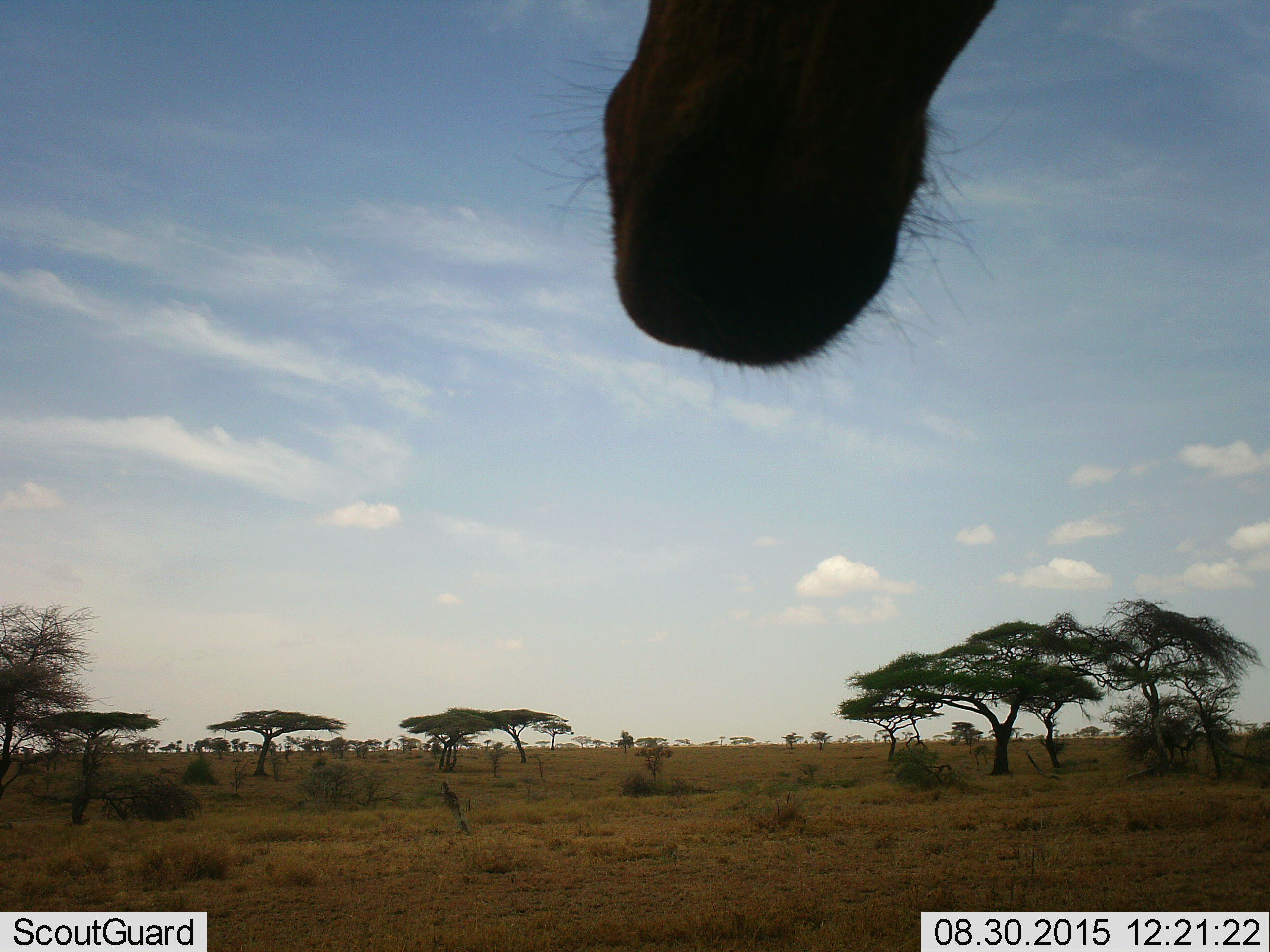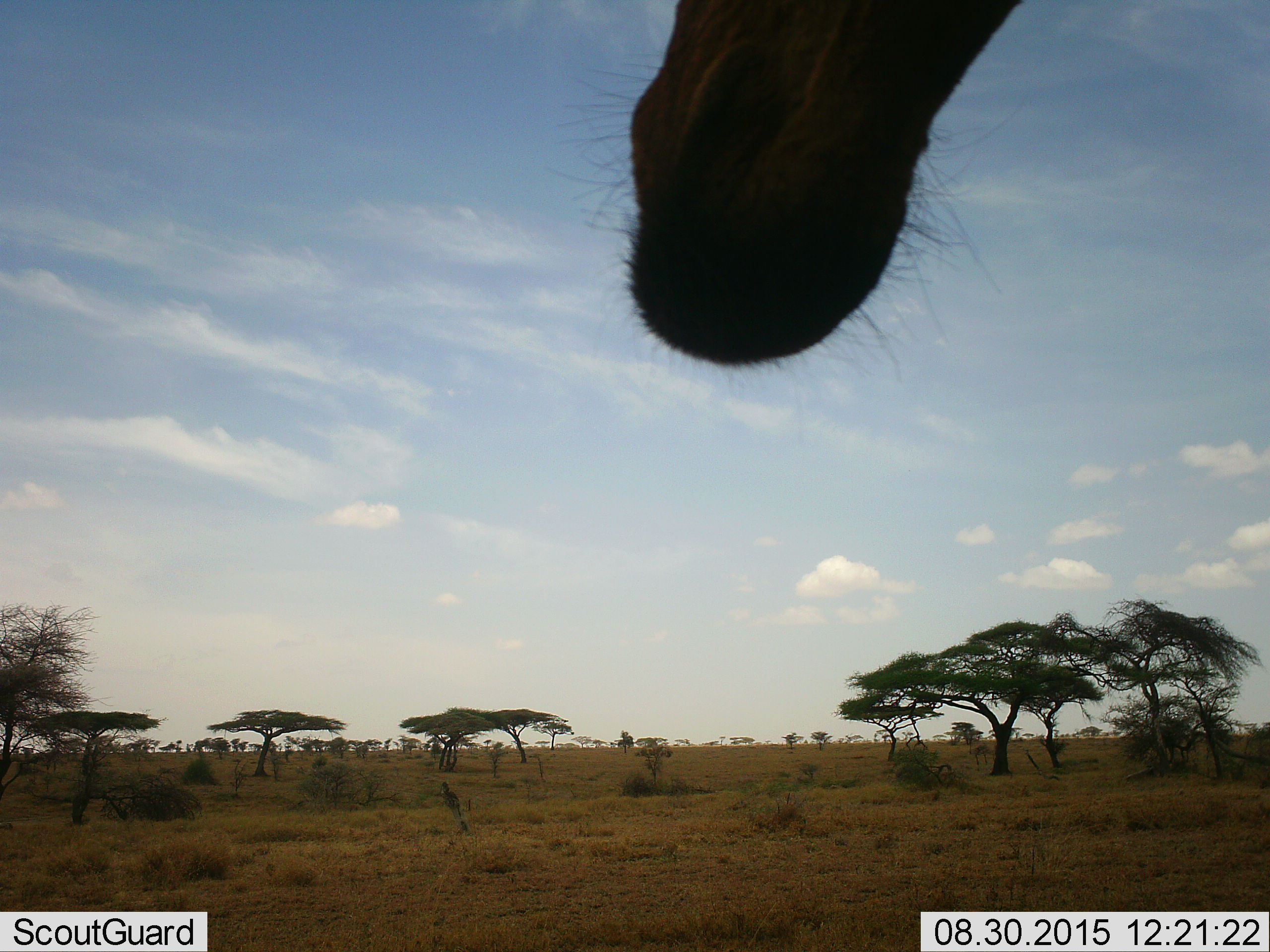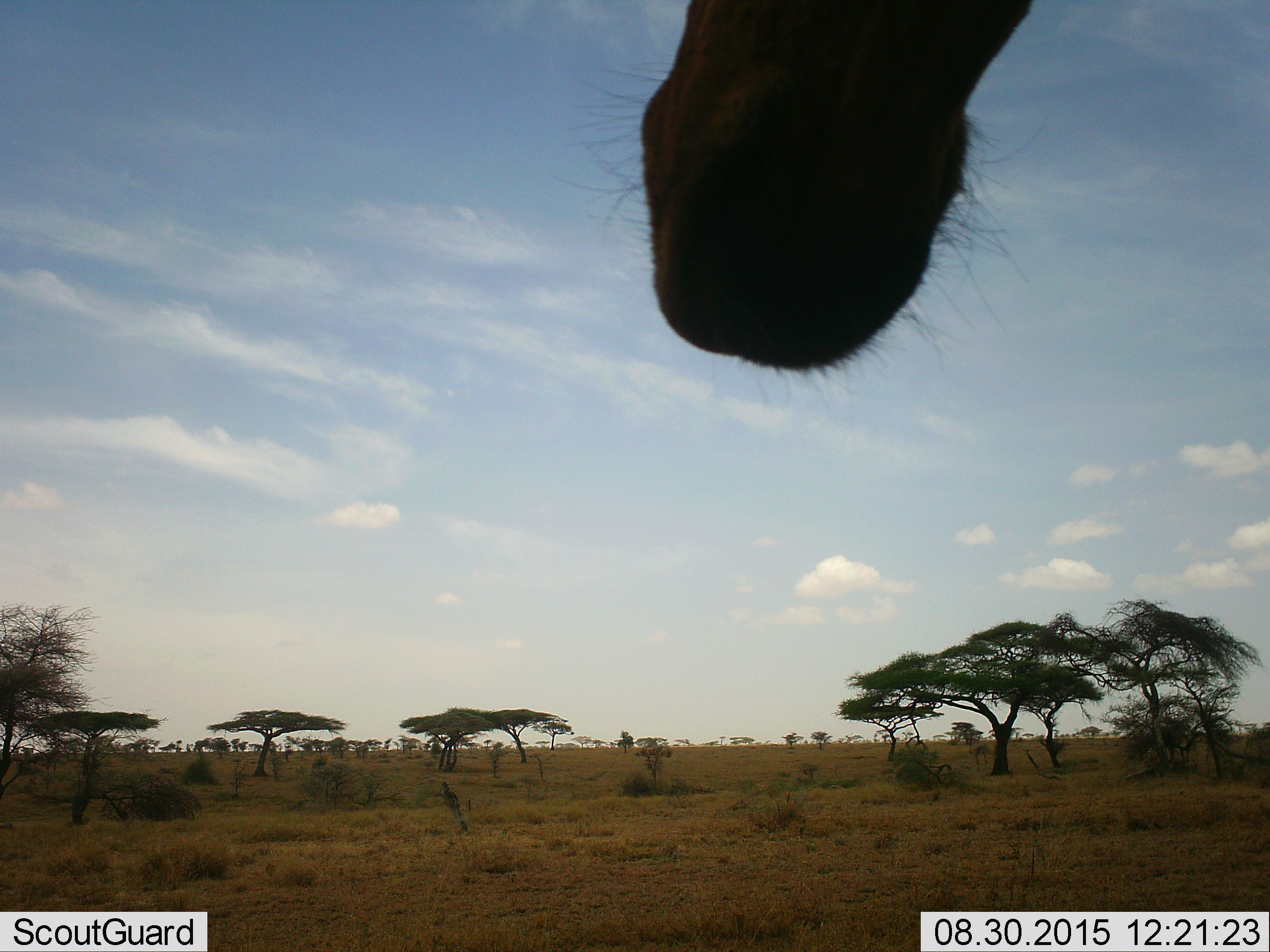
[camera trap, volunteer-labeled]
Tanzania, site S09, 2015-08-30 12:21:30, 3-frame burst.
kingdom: Animalia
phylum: Chordata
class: Mammalia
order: Artiodactyla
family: Bovidae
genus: Alcelaphus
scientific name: Alcelaphus buselaphus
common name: hartebeest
Hartebeest (Alcelaphus buselaphus), count 1. Behavior (volunteer vote fractions): standing 100%, resting 0%, moving 0%, interacting 0%. Young present (vote fraction): 0%. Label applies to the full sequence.